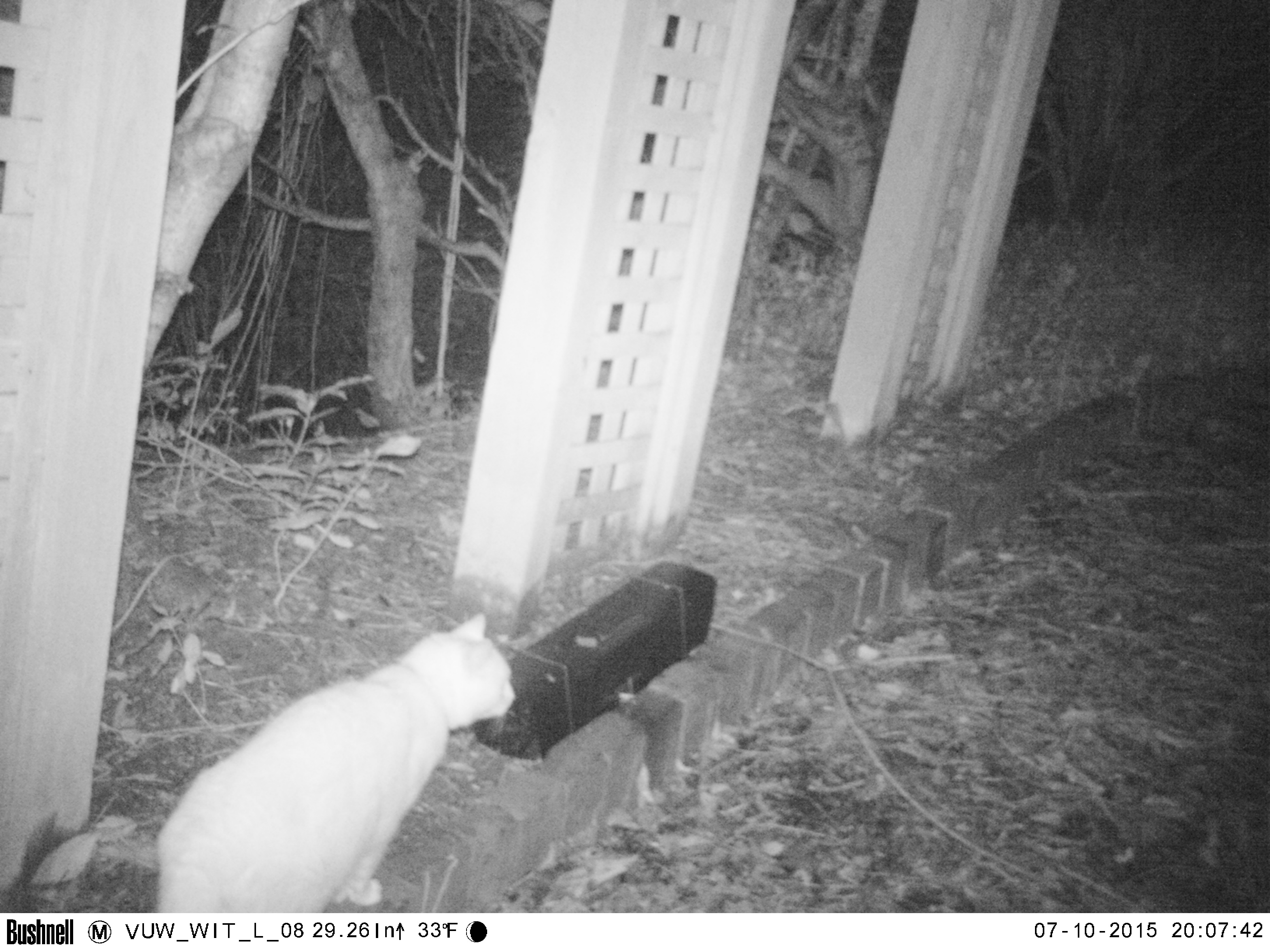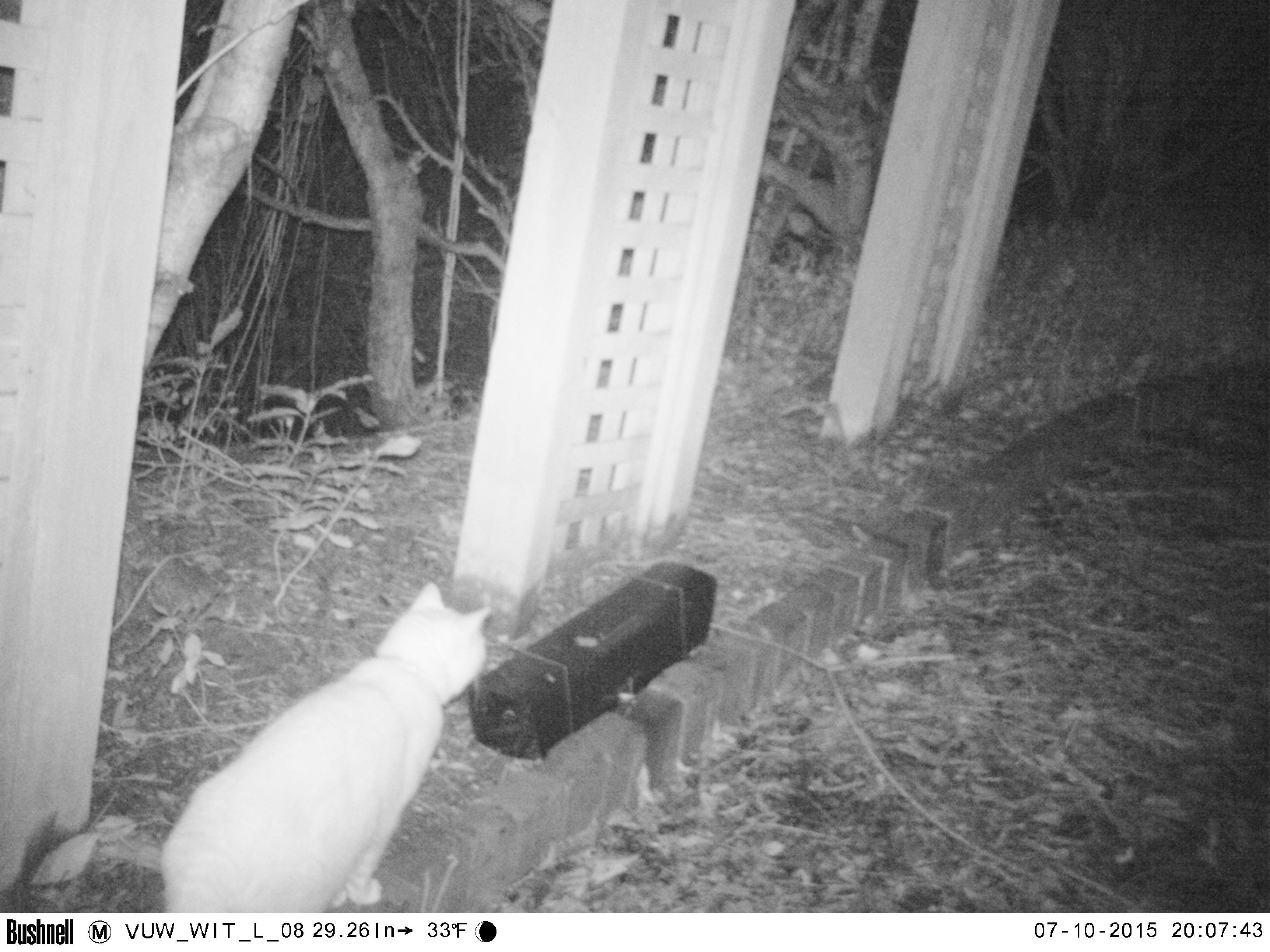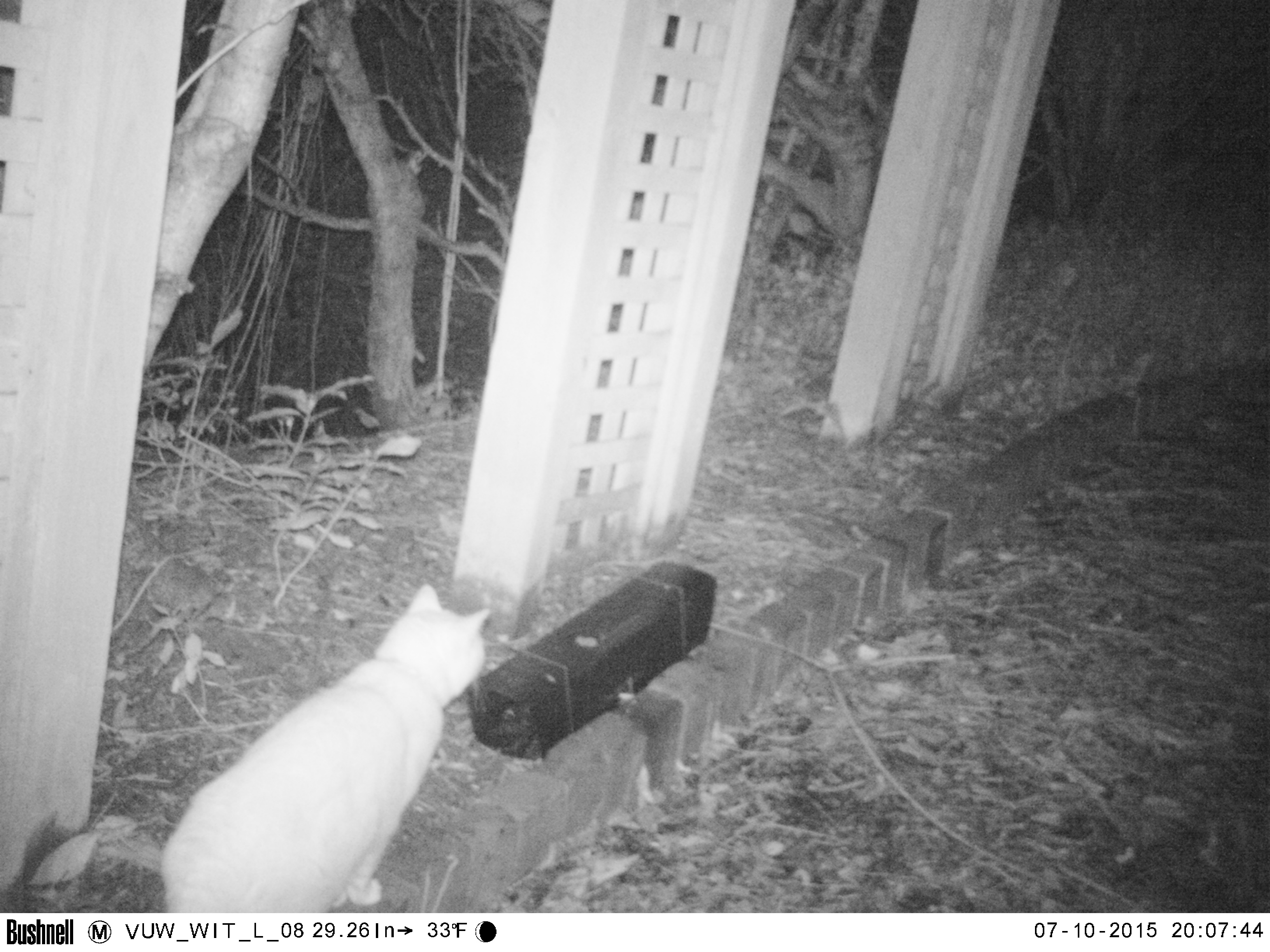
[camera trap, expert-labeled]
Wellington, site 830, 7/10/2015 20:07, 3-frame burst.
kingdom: Animalia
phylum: Chordata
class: Mammalia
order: Carnivora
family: Felidae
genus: Felis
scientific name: Felis catus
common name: cat